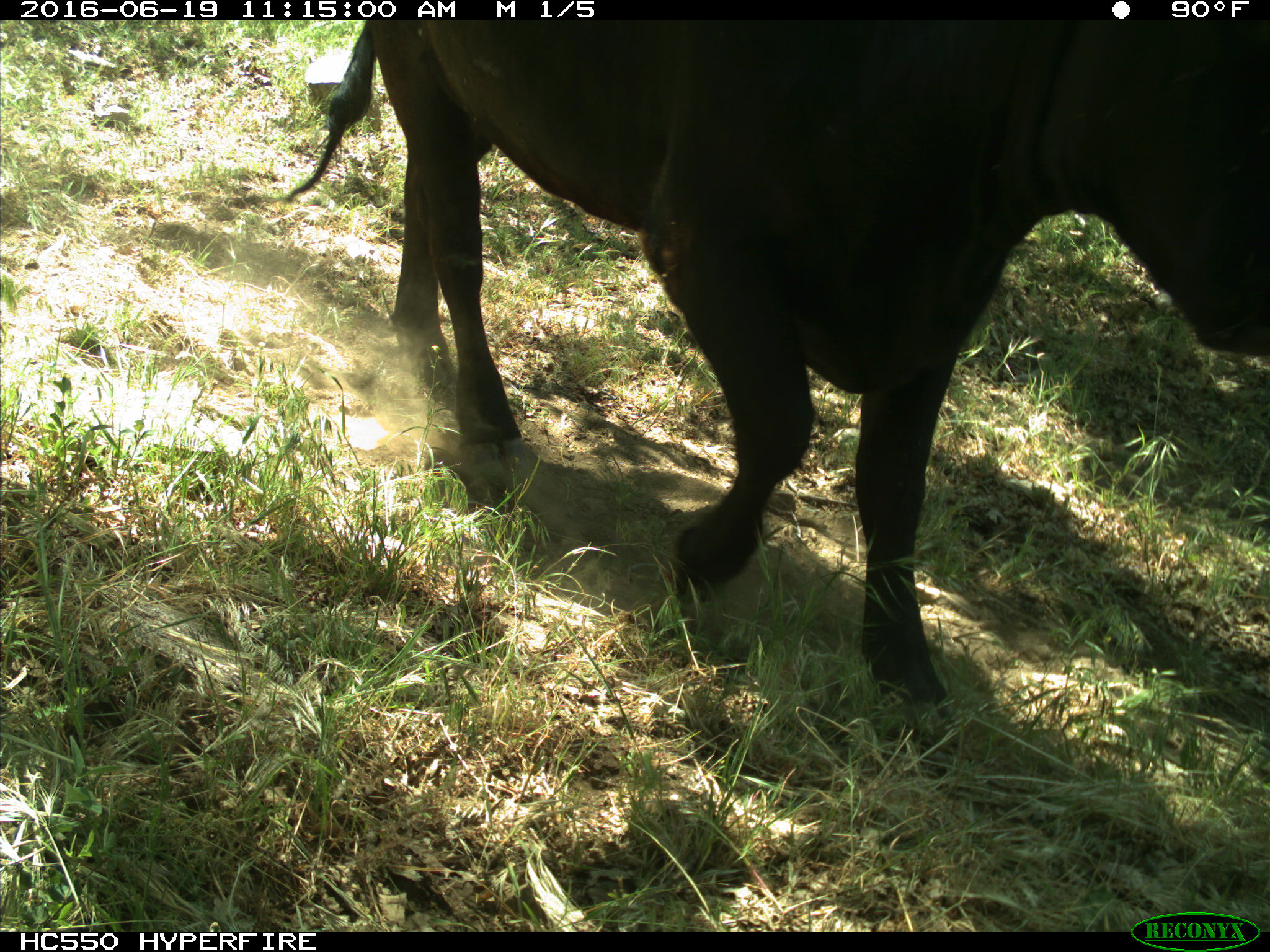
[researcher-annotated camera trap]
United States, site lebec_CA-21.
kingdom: Animalia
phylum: Chordata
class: Mammalia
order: Artiodactyla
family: Bovidae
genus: Bos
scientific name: Bos taurus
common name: domestic cow